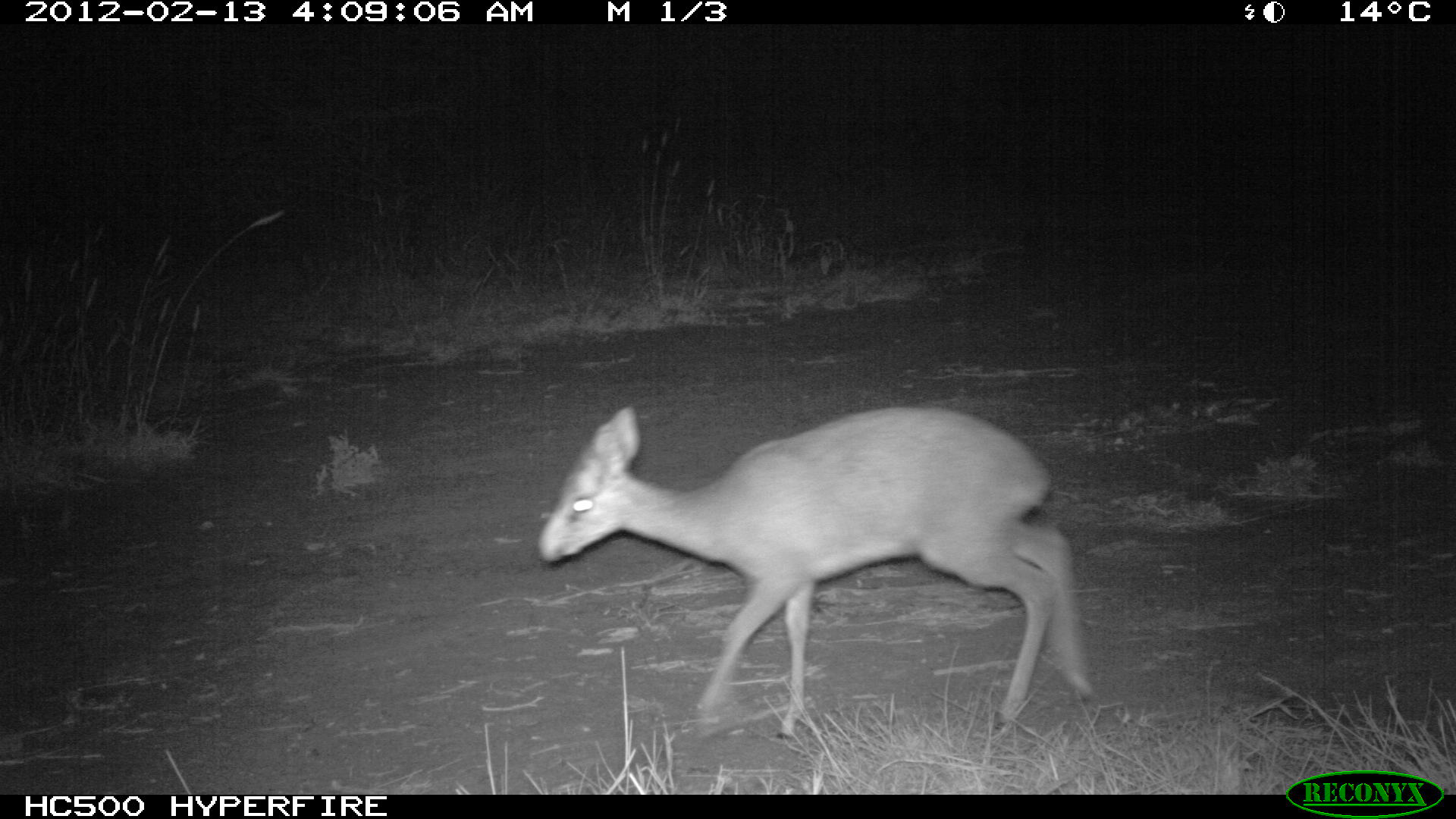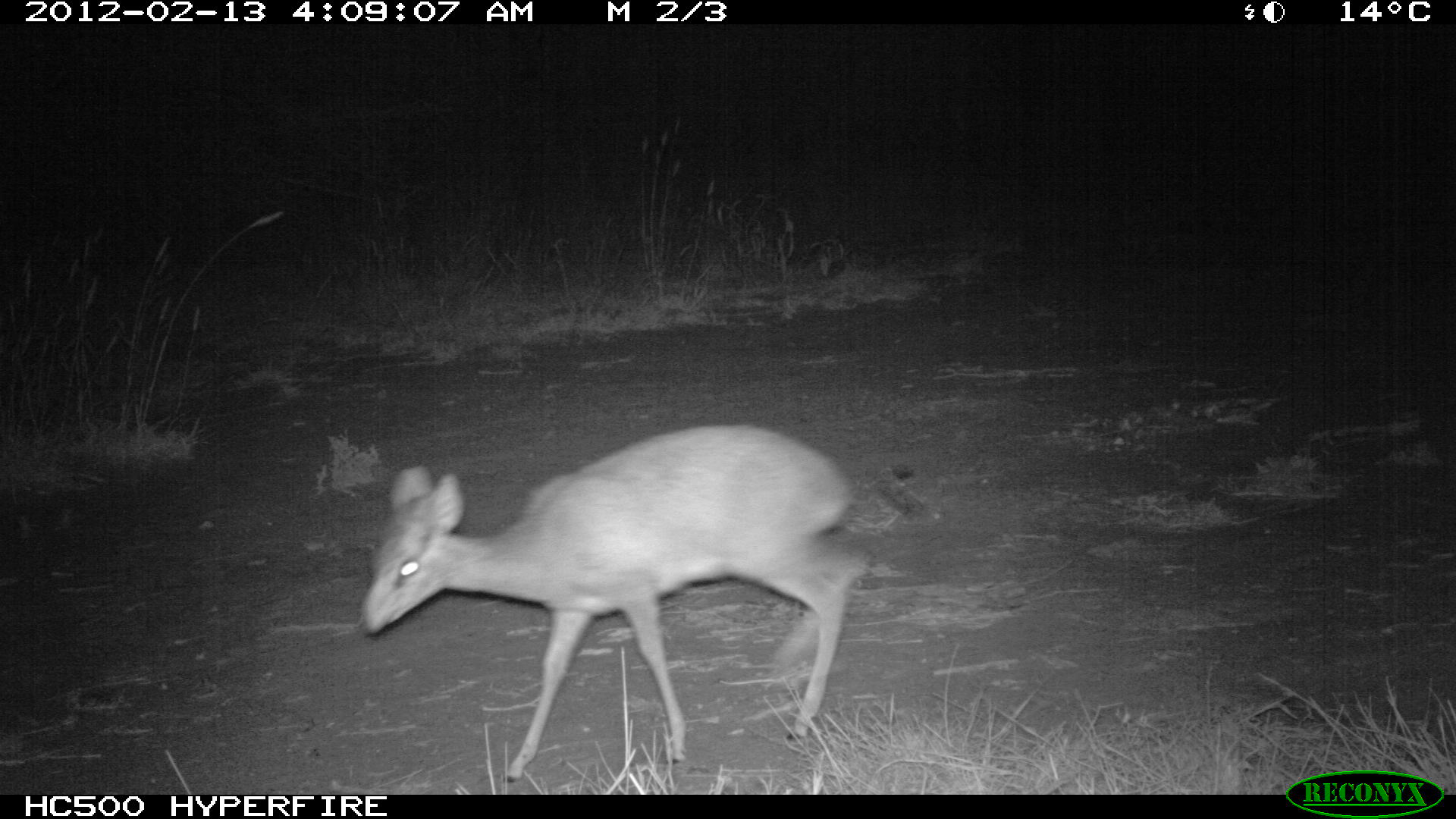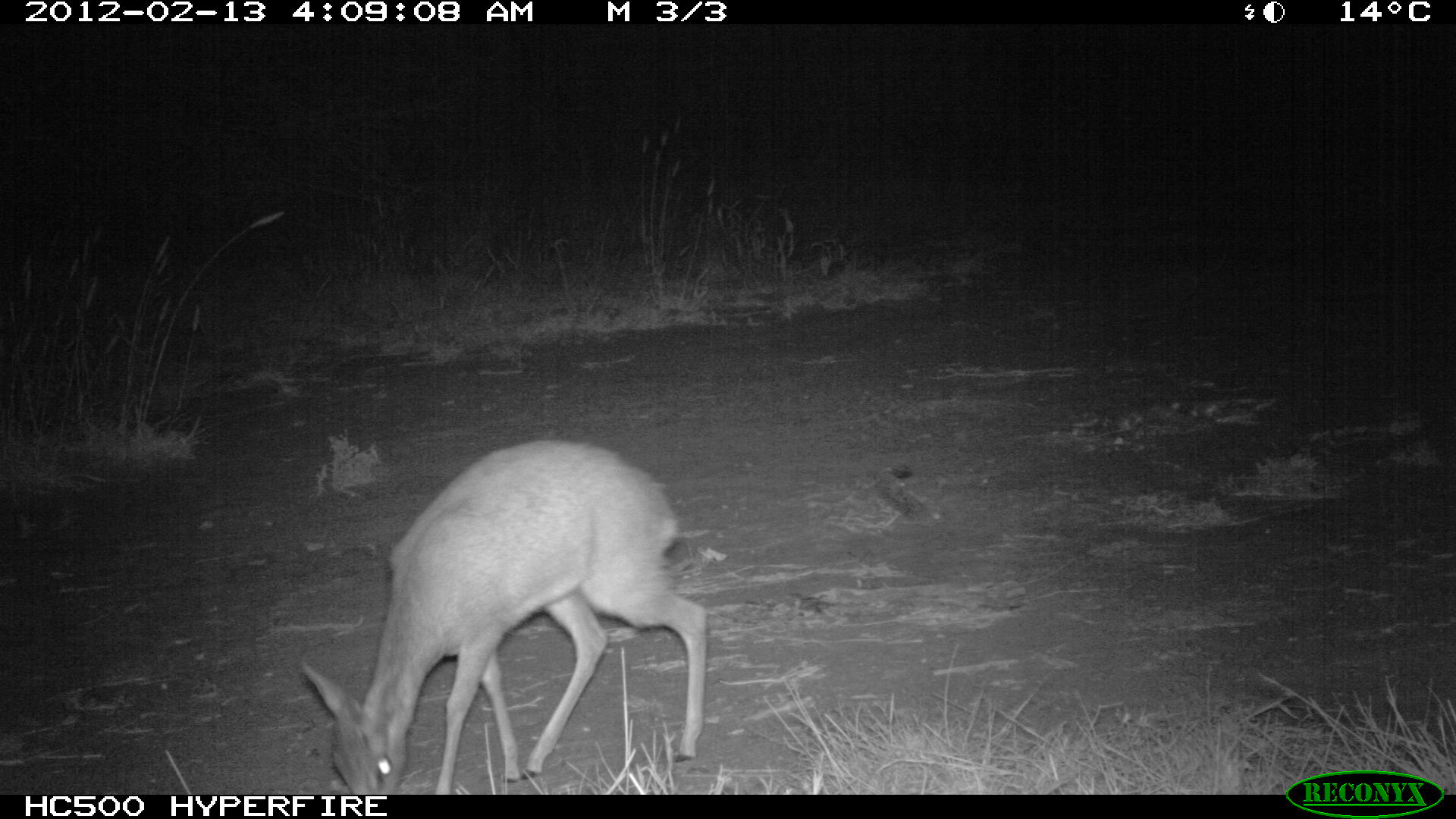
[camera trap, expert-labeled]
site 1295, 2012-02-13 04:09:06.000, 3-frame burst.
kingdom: Animalia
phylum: Chordata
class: Mammalia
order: Artiodactyla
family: Bovidae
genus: Madoqua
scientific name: Madoqua guentheri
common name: günther's dik-dik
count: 1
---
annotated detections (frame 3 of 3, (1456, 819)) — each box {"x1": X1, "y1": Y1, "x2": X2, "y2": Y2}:
madoqua guentheri: {"x1": 298, "y1": 437, "x2": 710, "y2": 793}